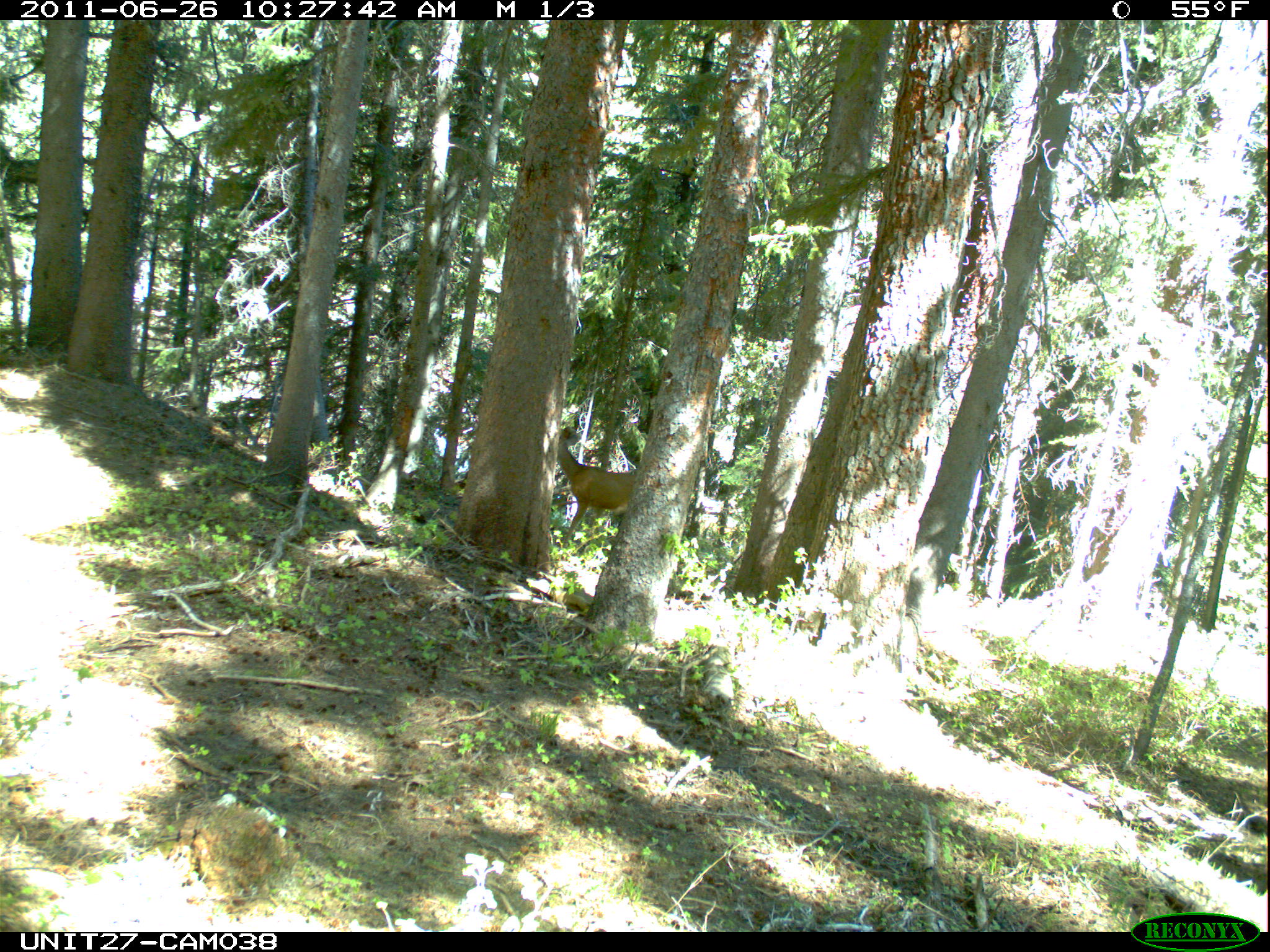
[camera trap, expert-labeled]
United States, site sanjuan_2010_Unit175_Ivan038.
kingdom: Animalia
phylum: Chordata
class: Mammalia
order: Artiodactyla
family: Cervidae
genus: Odocoileus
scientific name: Odocoileus hemionus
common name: mule deer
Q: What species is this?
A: Odocoileus hemionus (mule deer).